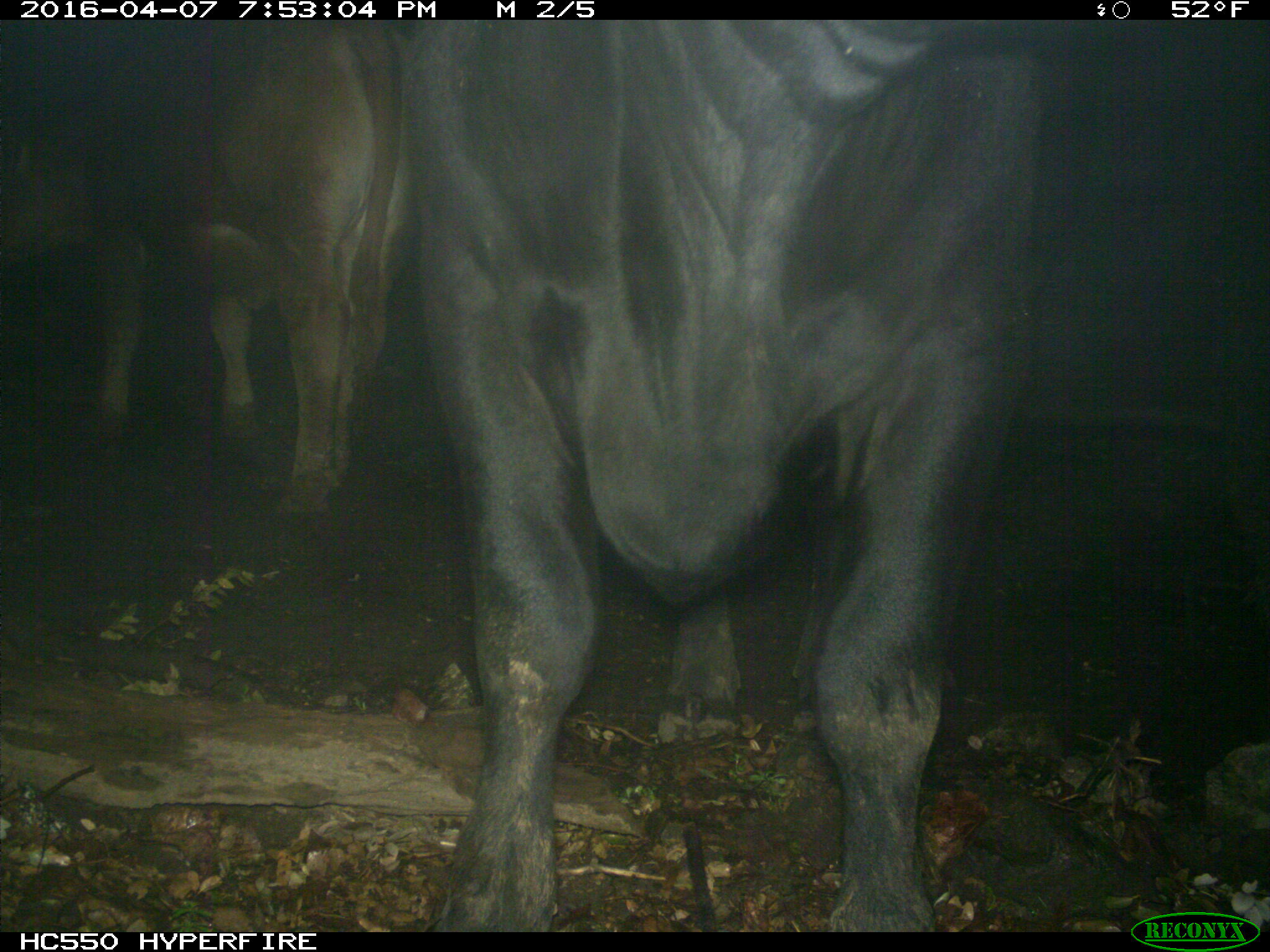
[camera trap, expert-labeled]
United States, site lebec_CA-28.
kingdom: Animalia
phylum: Chordata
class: Mammalia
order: Artiodactyla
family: Bovidae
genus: Bos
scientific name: Bos taurus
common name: domestic cow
Bos taurus (domestic cow).